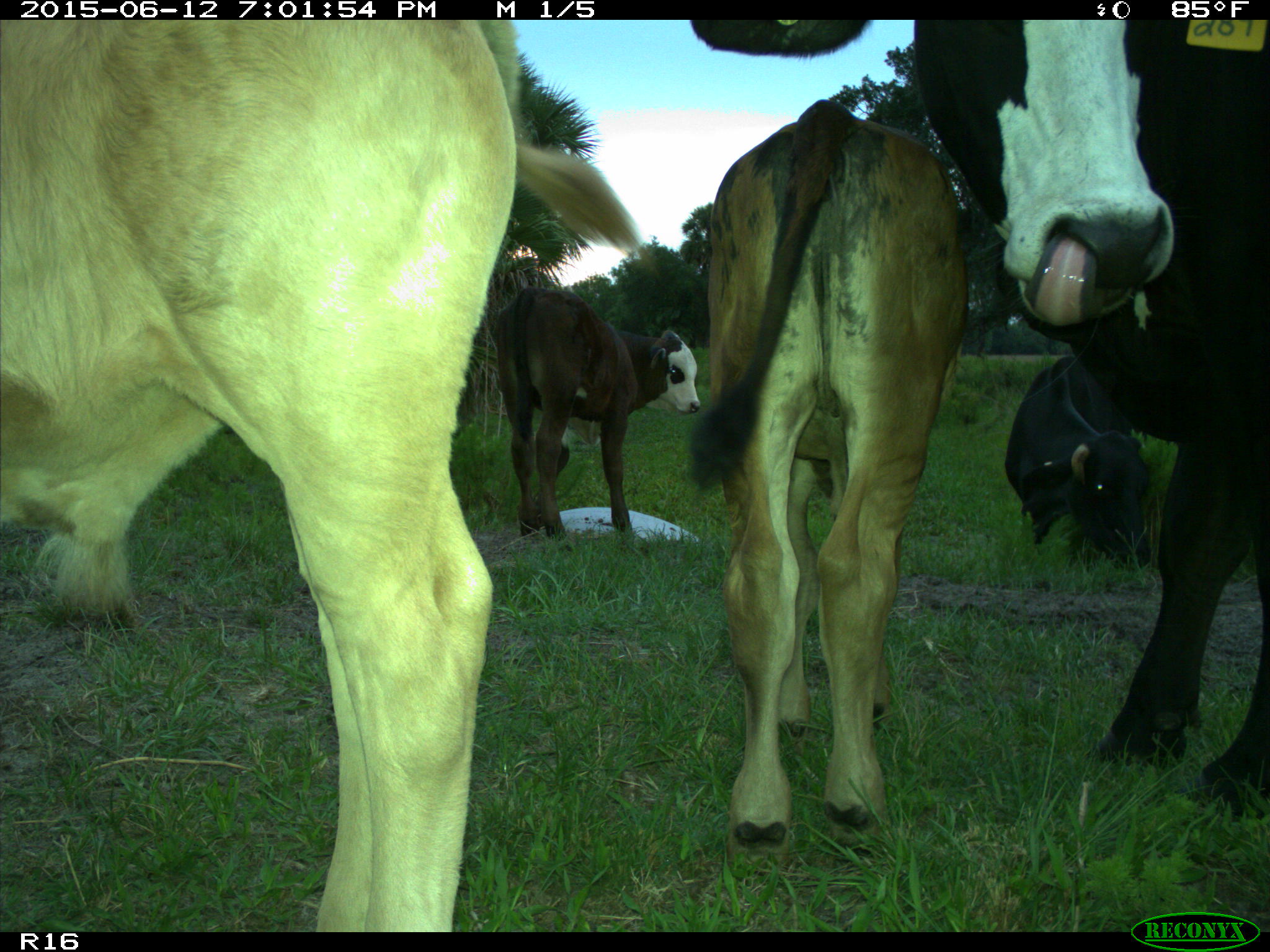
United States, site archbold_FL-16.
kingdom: Animalia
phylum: Chordata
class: Mammalia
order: Artiodactyla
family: Bovidae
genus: Bos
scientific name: Bos taurus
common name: domestic cow